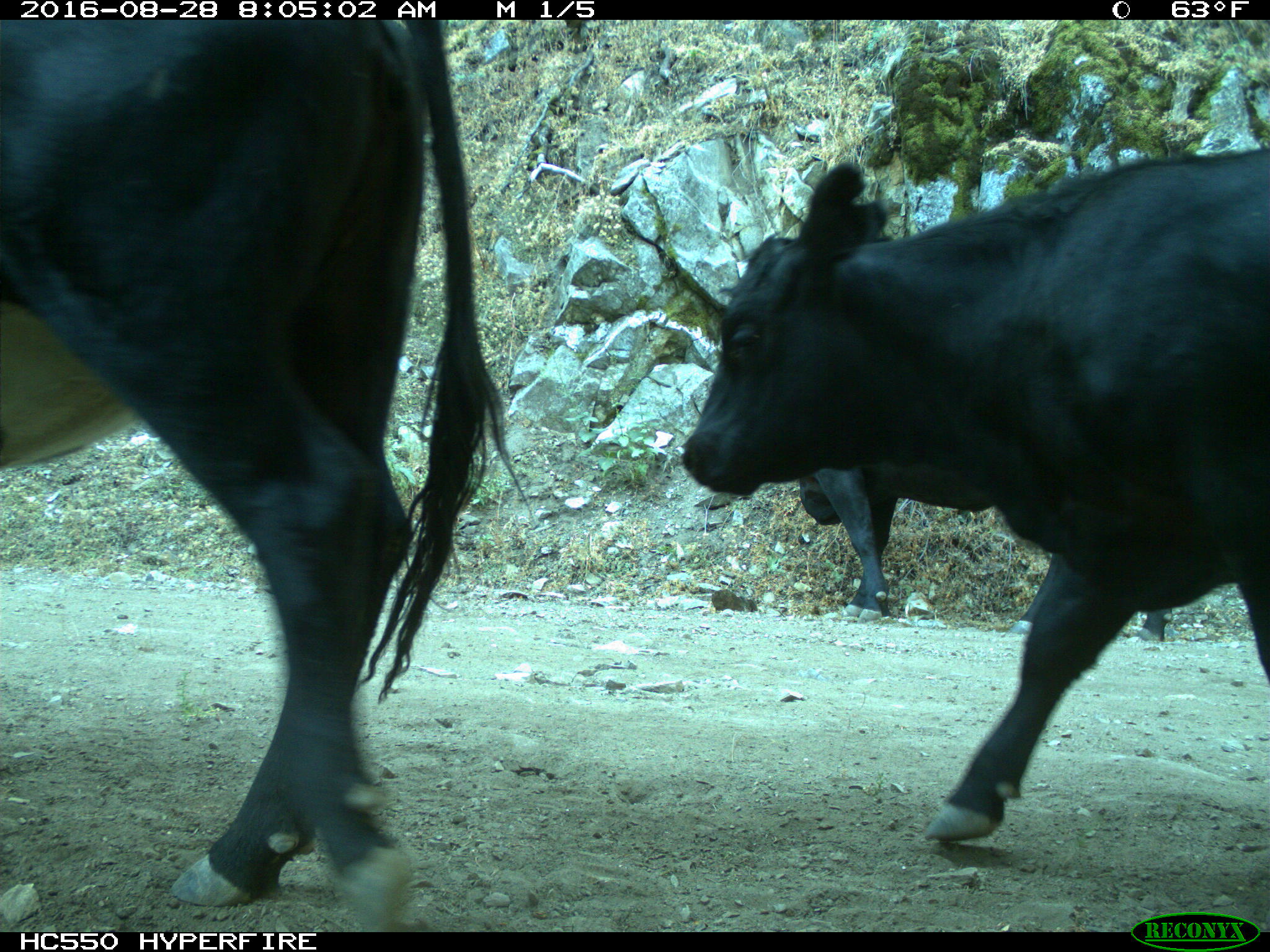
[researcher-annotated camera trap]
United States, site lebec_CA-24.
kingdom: Animalia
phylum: Chordata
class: Mammalia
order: Artiodactyla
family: Bovidae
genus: Bos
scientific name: Bos taurus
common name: domestic cow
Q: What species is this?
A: Bos taurus (domestic cow).